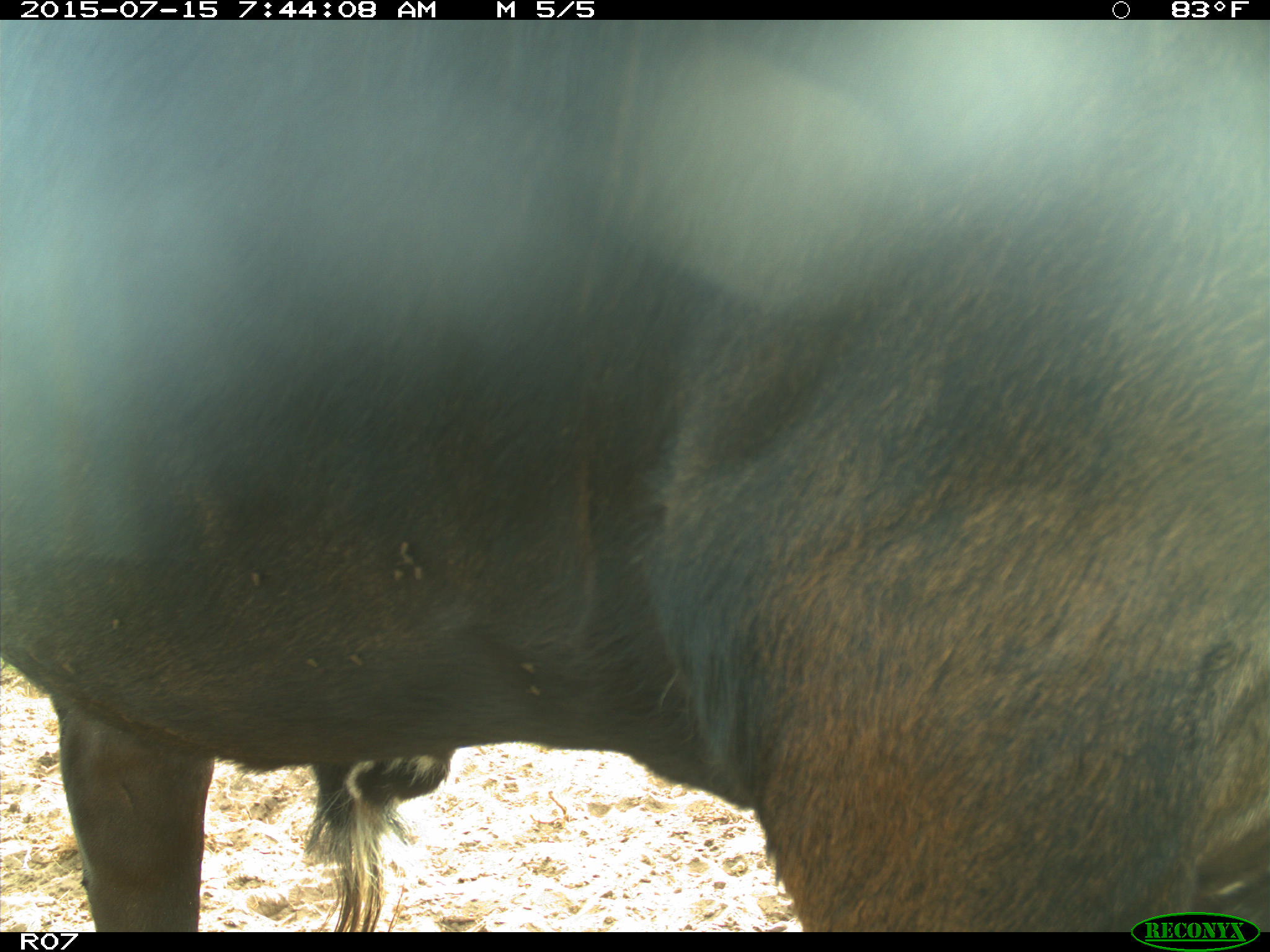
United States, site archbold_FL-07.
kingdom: Animalia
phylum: Chordata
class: Mammalia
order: Artiodactyla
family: Bovidae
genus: Bos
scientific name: Bos taurus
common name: domestic cow